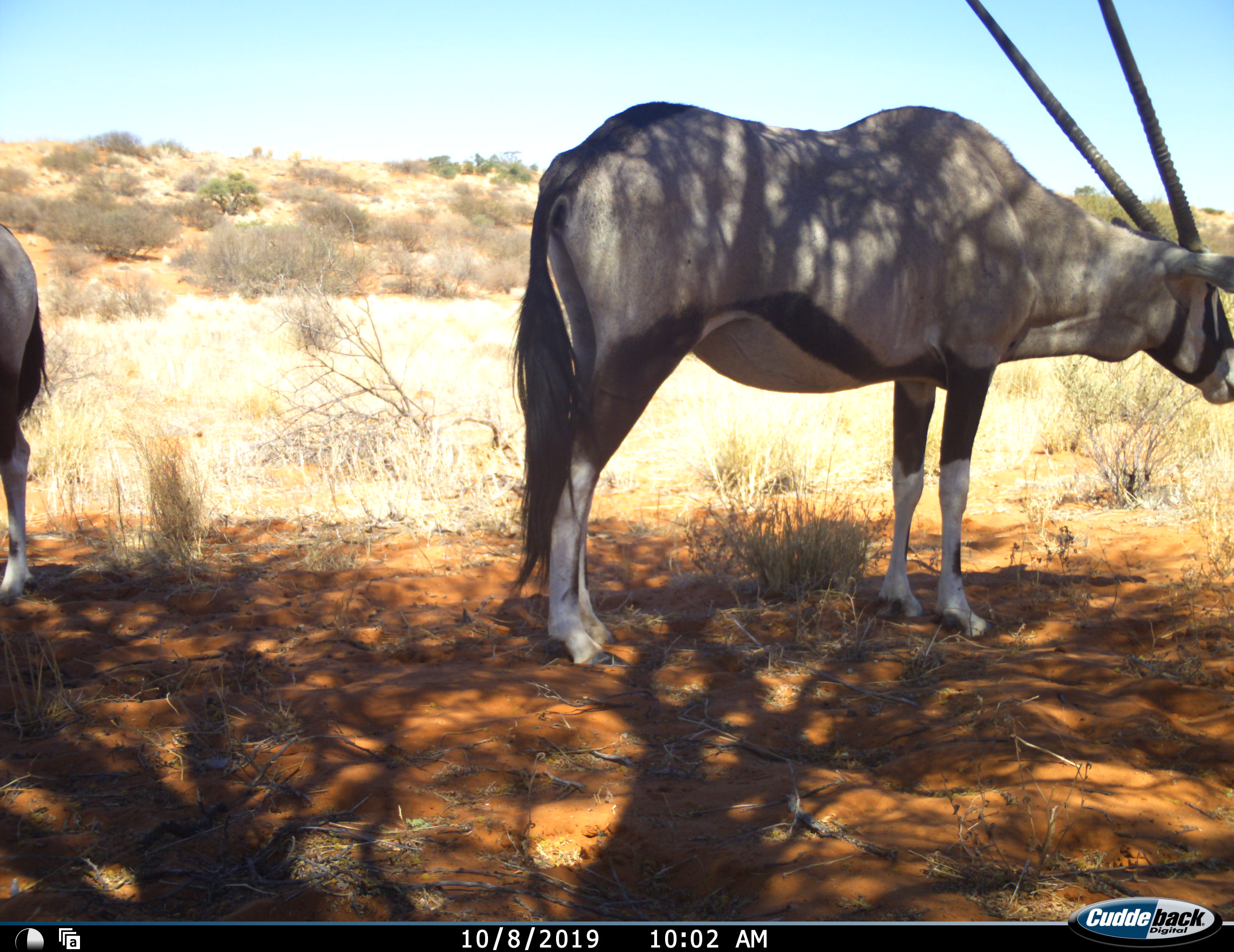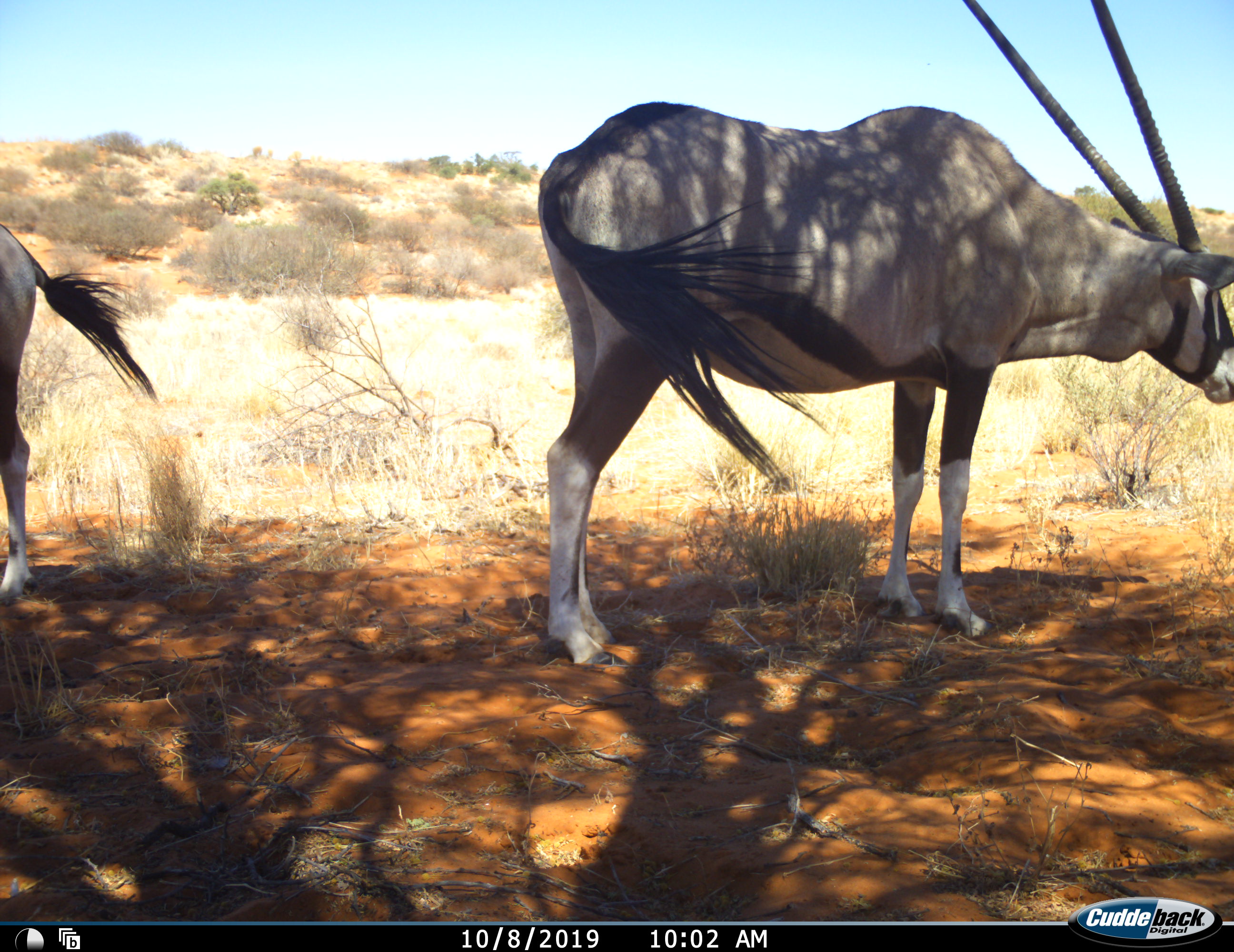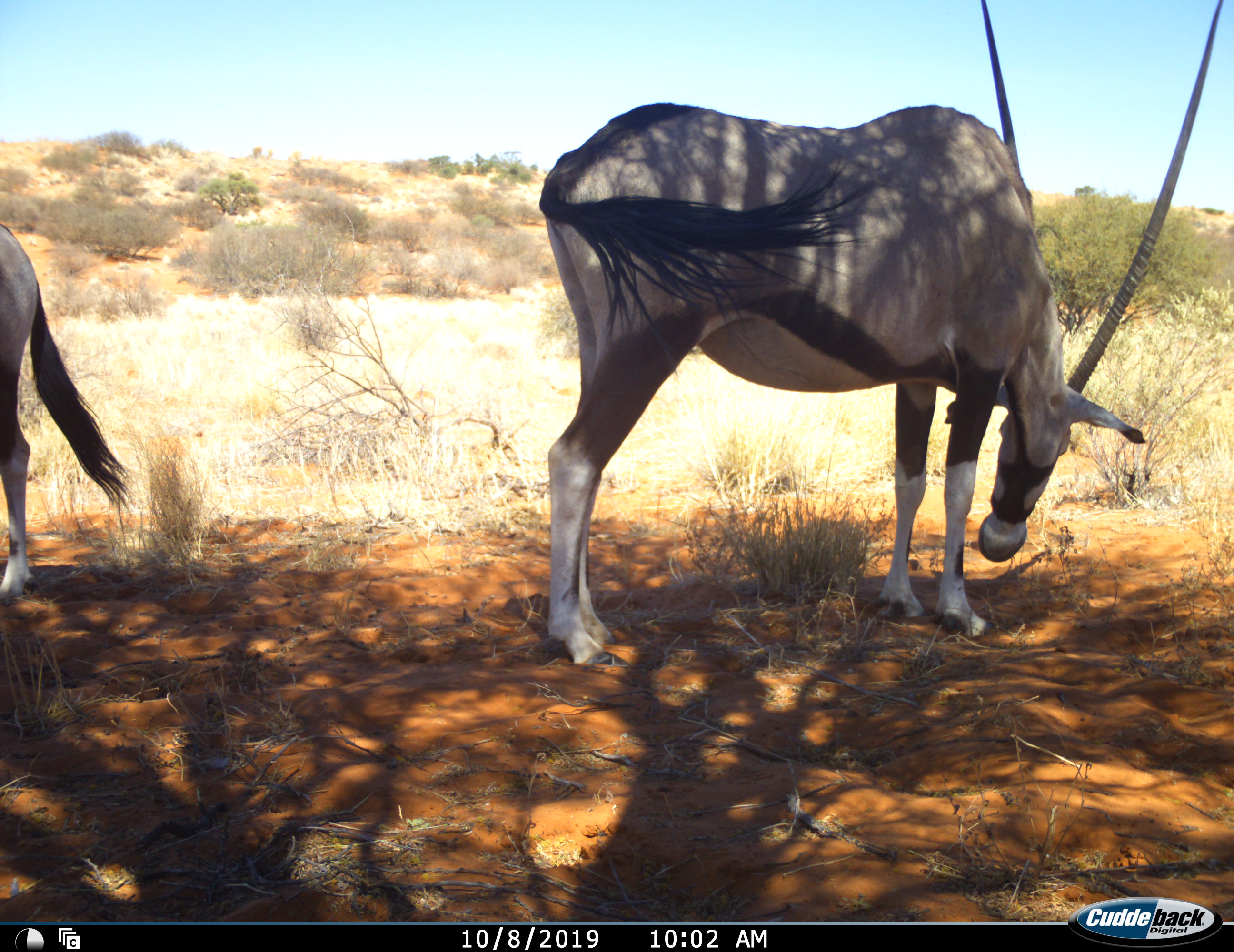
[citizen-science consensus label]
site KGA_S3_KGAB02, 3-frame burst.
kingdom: Animalia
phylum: Chordata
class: Mammalia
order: Artiodactyla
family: Bovidae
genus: Oryx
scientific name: Oryx gazella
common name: gemsbok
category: oryx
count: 2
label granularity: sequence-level